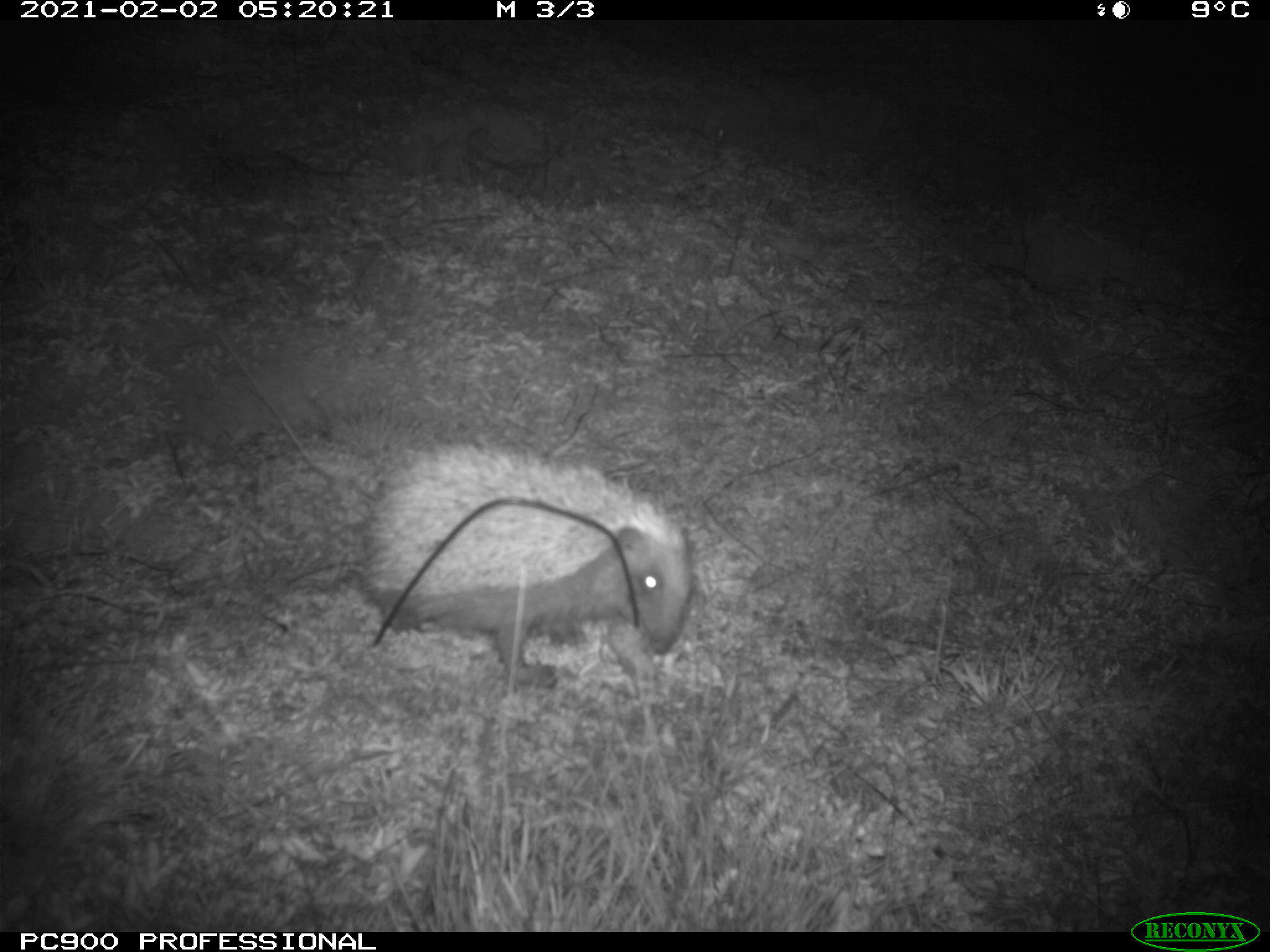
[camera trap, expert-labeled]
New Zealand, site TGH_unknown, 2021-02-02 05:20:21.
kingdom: Animalia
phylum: Chordata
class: Mammalia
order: Eulipotyphla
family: Erinaceidae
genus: Erinaceus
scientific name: Erinaceus europaeus europaeus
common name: european hedgehog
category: hedgehog